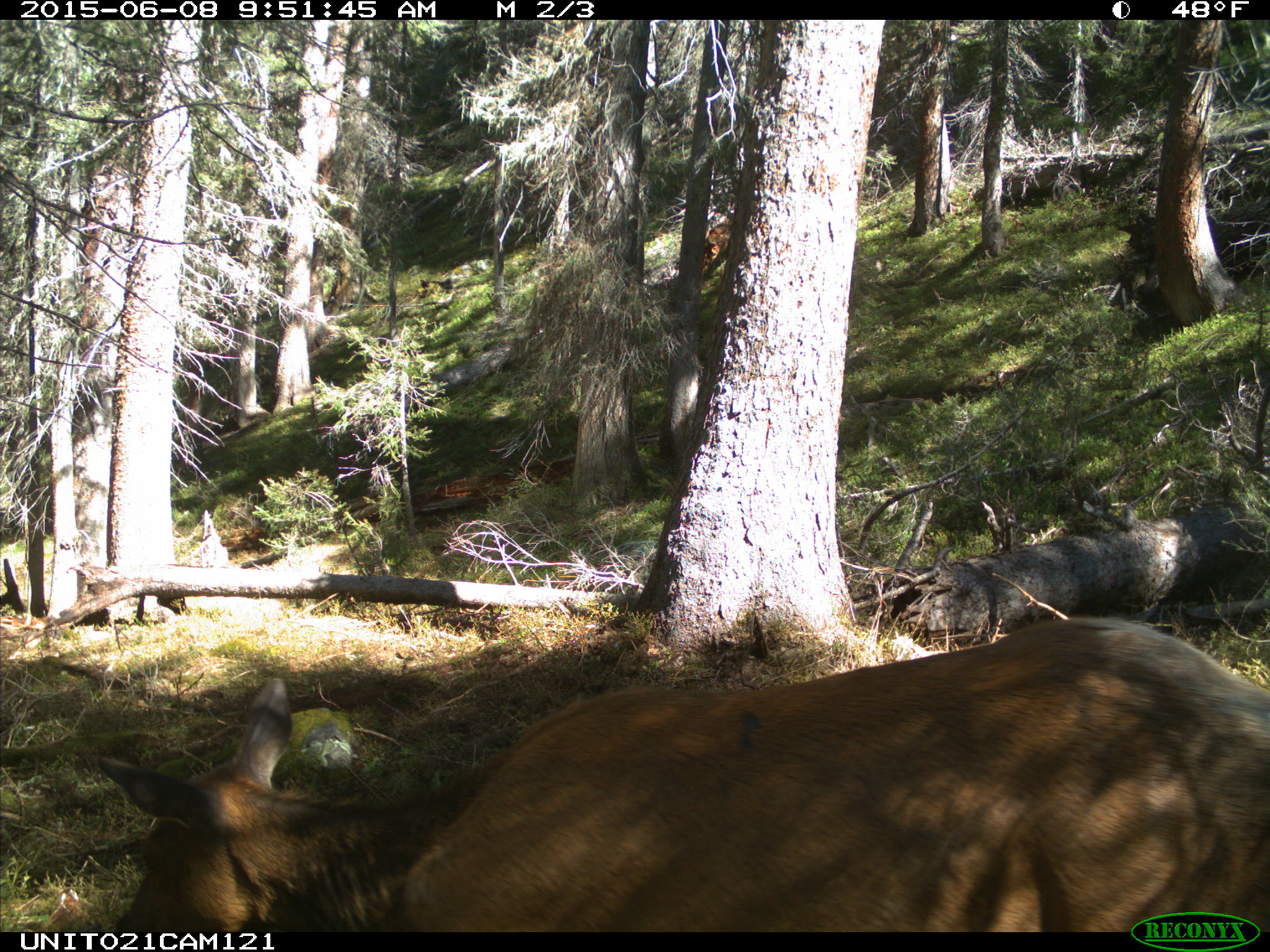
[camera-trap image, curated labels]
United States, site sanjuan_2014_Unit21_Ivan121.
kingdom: Animalia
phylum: Chordata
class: Mammalia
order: Artiodactyla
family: Cervidae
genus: Cervus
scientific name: Cervus elaphus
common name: red deer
Cervus elaphus (red deer).